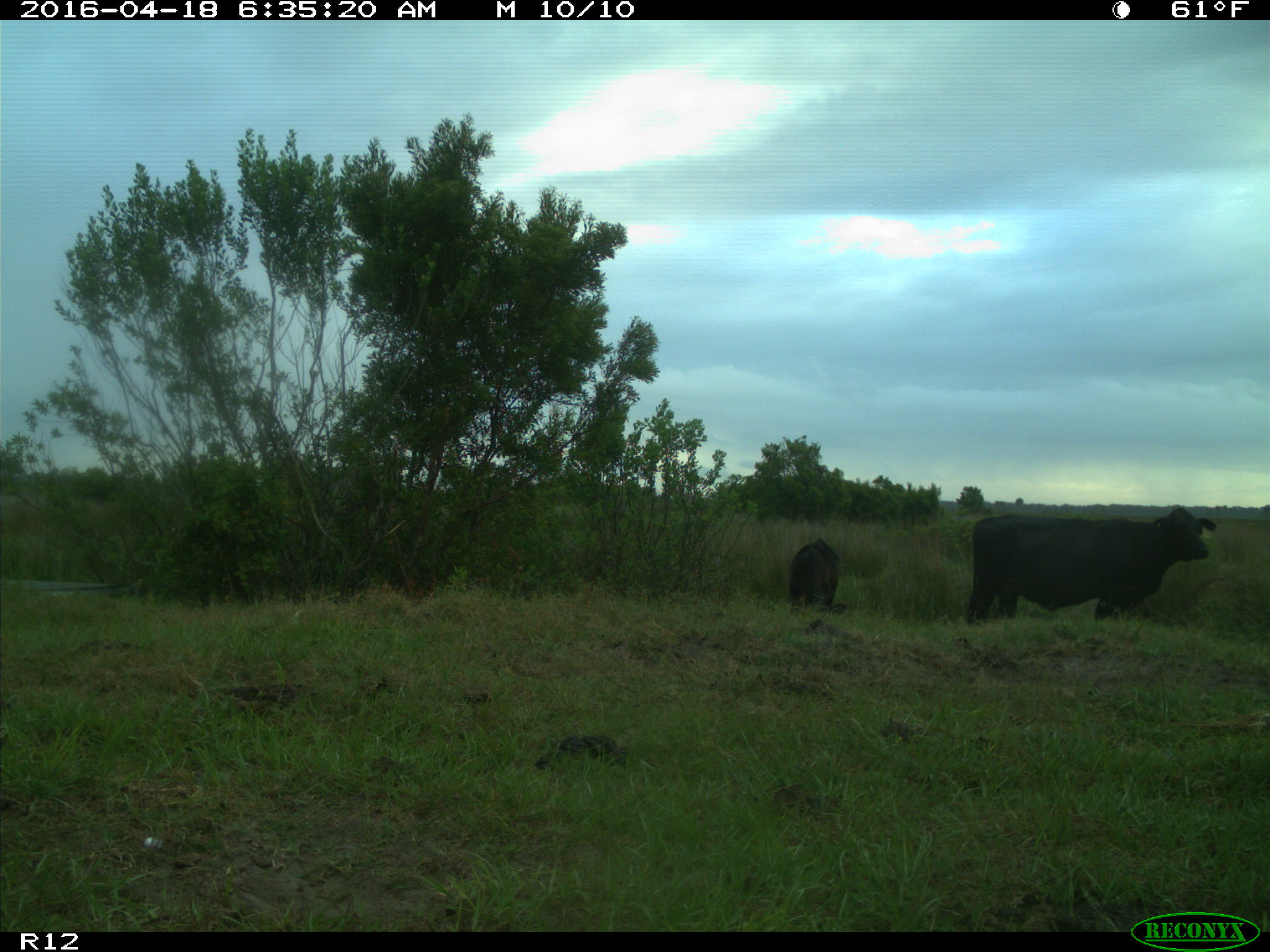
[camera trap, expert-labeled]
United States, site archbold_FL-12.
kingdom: Animalia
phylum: Chordata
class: Mammalia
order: Artiodactyla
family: Bovidae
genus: Bos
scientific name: Bos taurus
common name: domestic cow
Bos taurus (domestic cow).